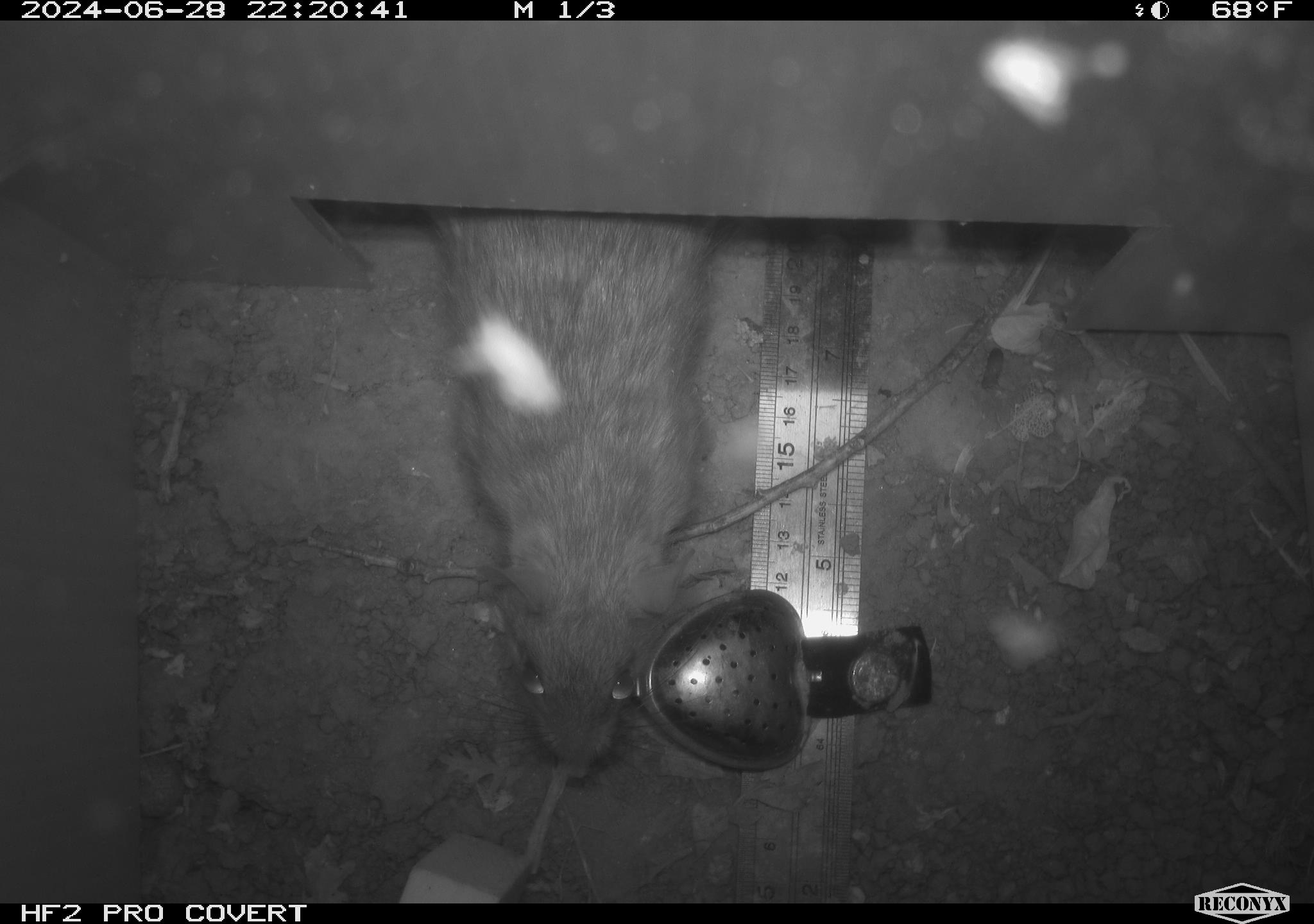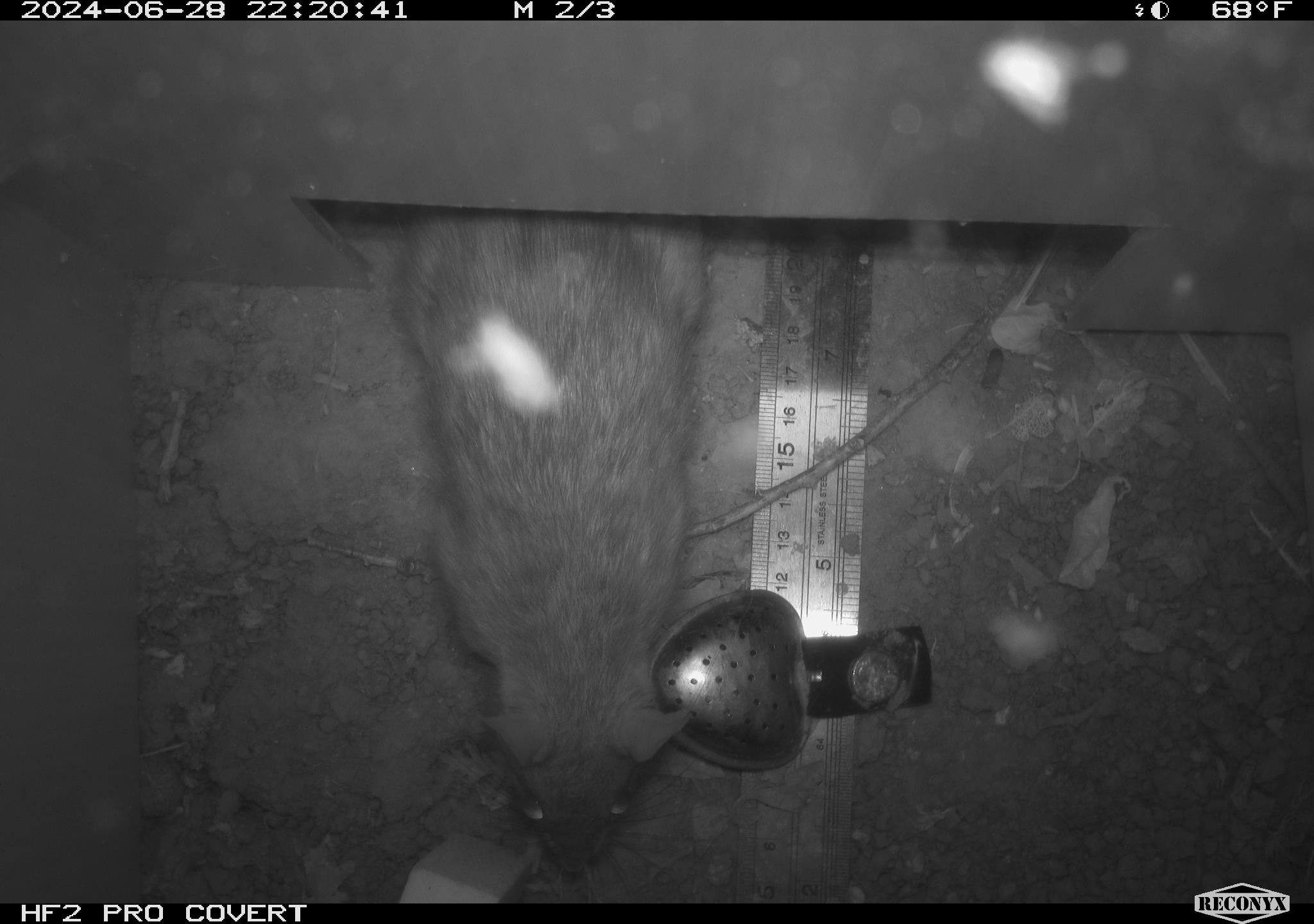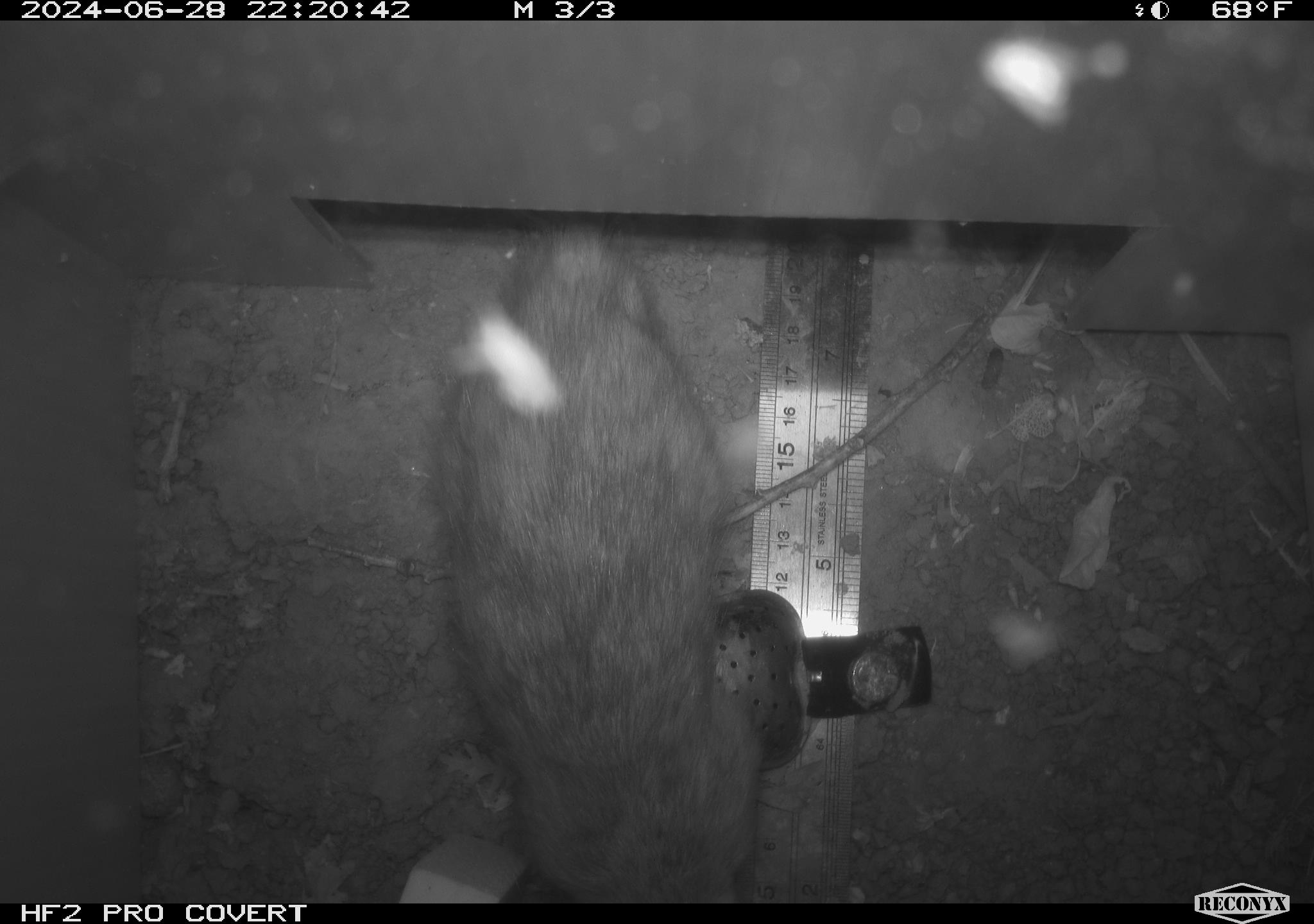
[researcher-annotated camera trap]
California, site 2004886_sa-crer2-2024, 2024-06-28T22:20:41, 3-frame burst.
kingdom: Animalia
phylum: Chordata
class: Mammalia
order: Rodentia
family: Muridae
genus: Rattus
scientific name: Rattus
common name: rat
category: rattus species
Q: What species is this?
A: Rattus species (rat) (Rattus).